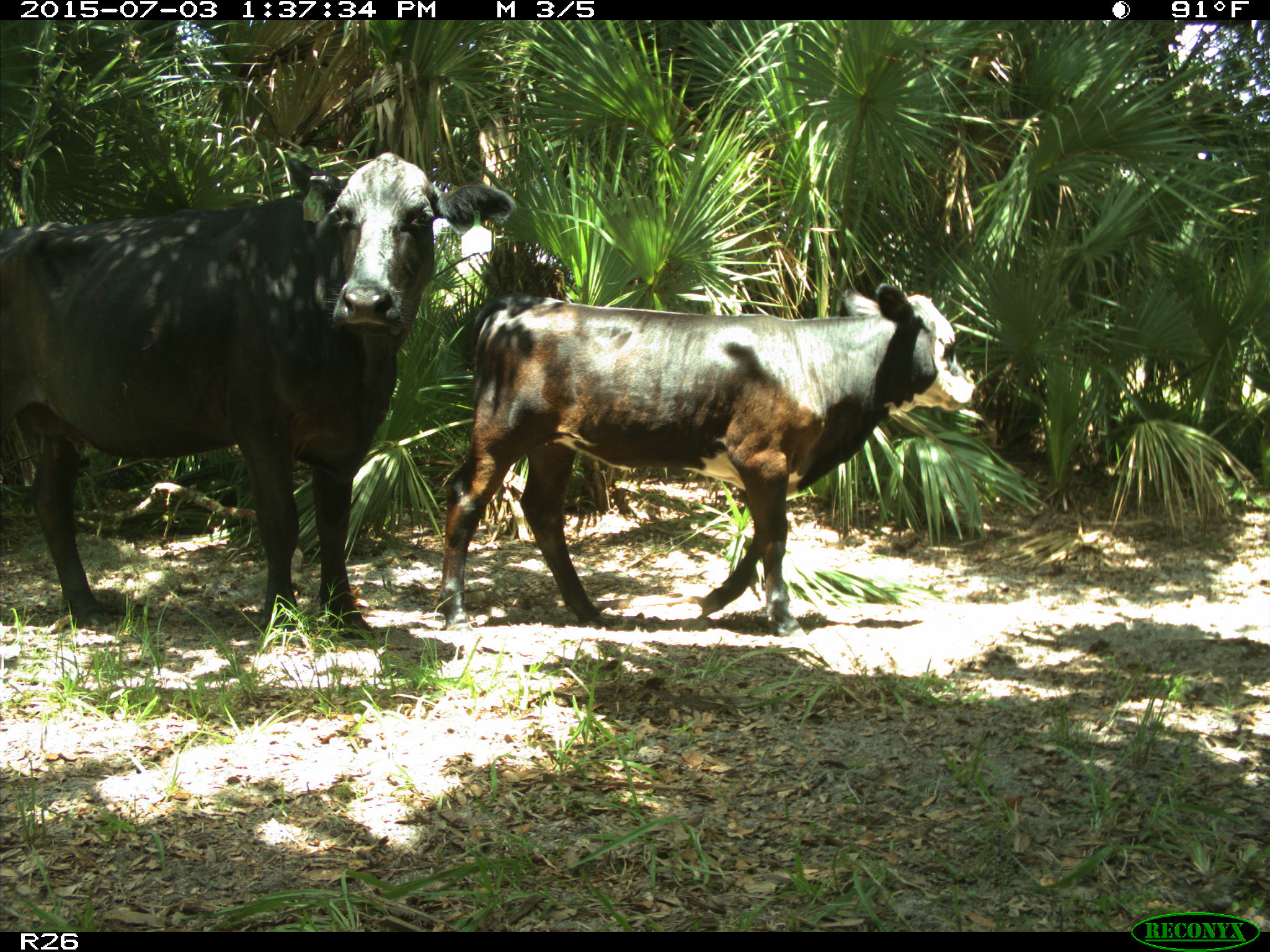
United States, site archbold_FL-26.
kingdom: Animalia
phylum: Chordata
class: Mammalia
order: Artiodactyla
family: Bovidae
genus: Bos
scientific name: Bos taurus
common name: domestic cow